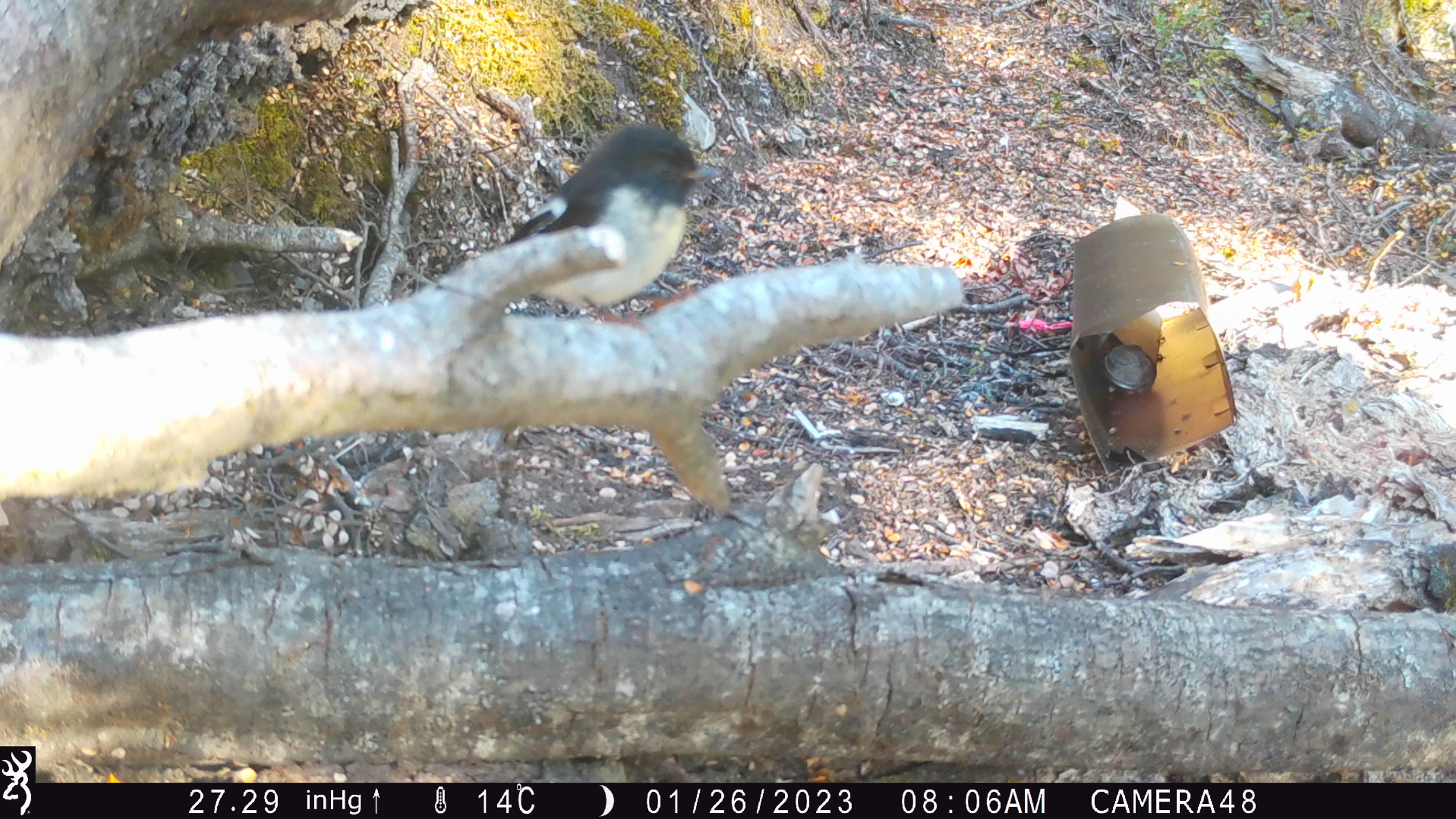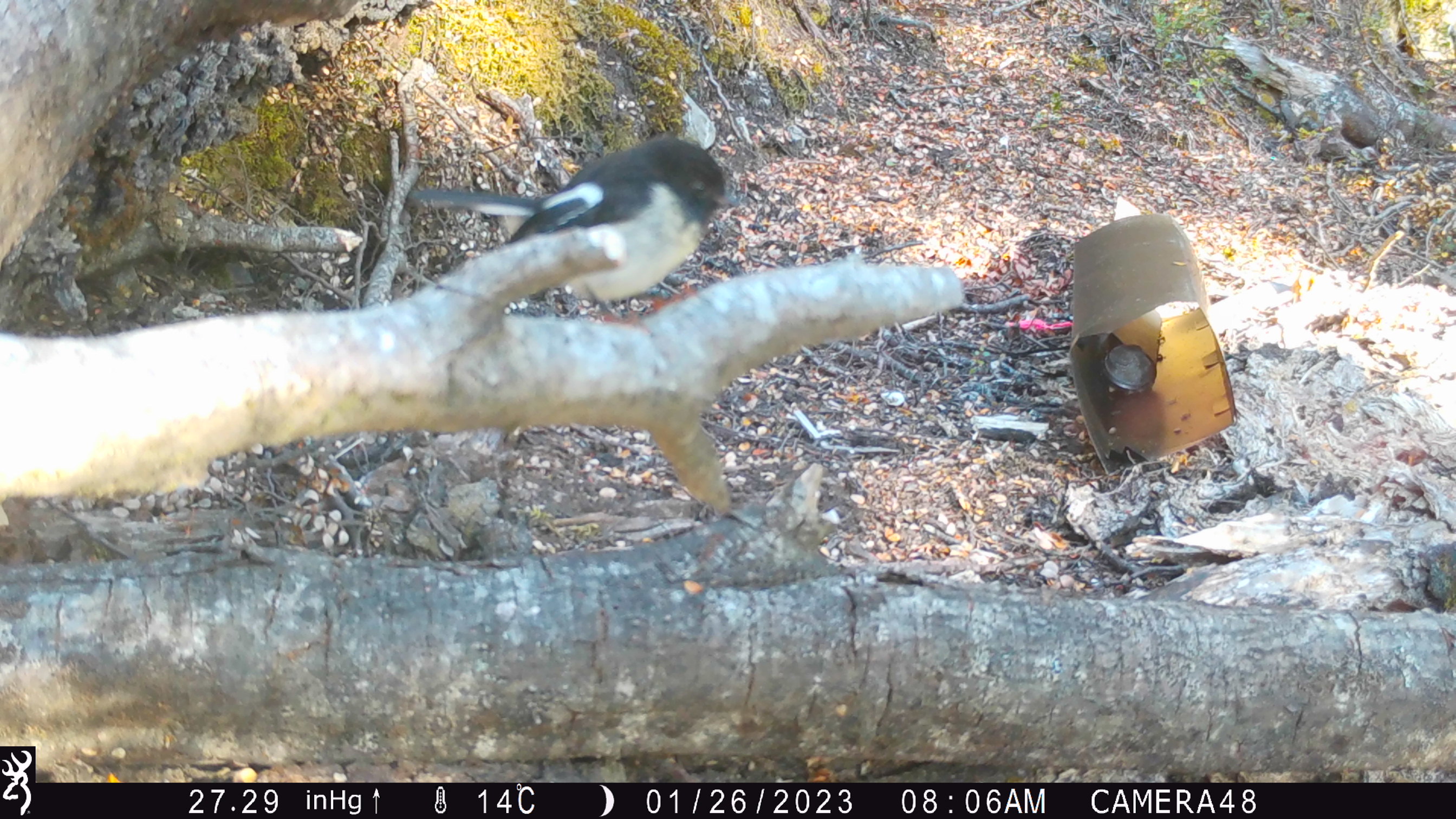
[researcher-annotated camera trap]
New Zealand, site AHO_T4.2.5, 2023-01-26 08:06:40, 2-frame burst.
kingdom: Animalia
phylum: Chordata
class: Aves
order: Passeriformes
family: Petroicidae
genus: Petroica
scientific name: Petroica macrocephala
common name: tomtit